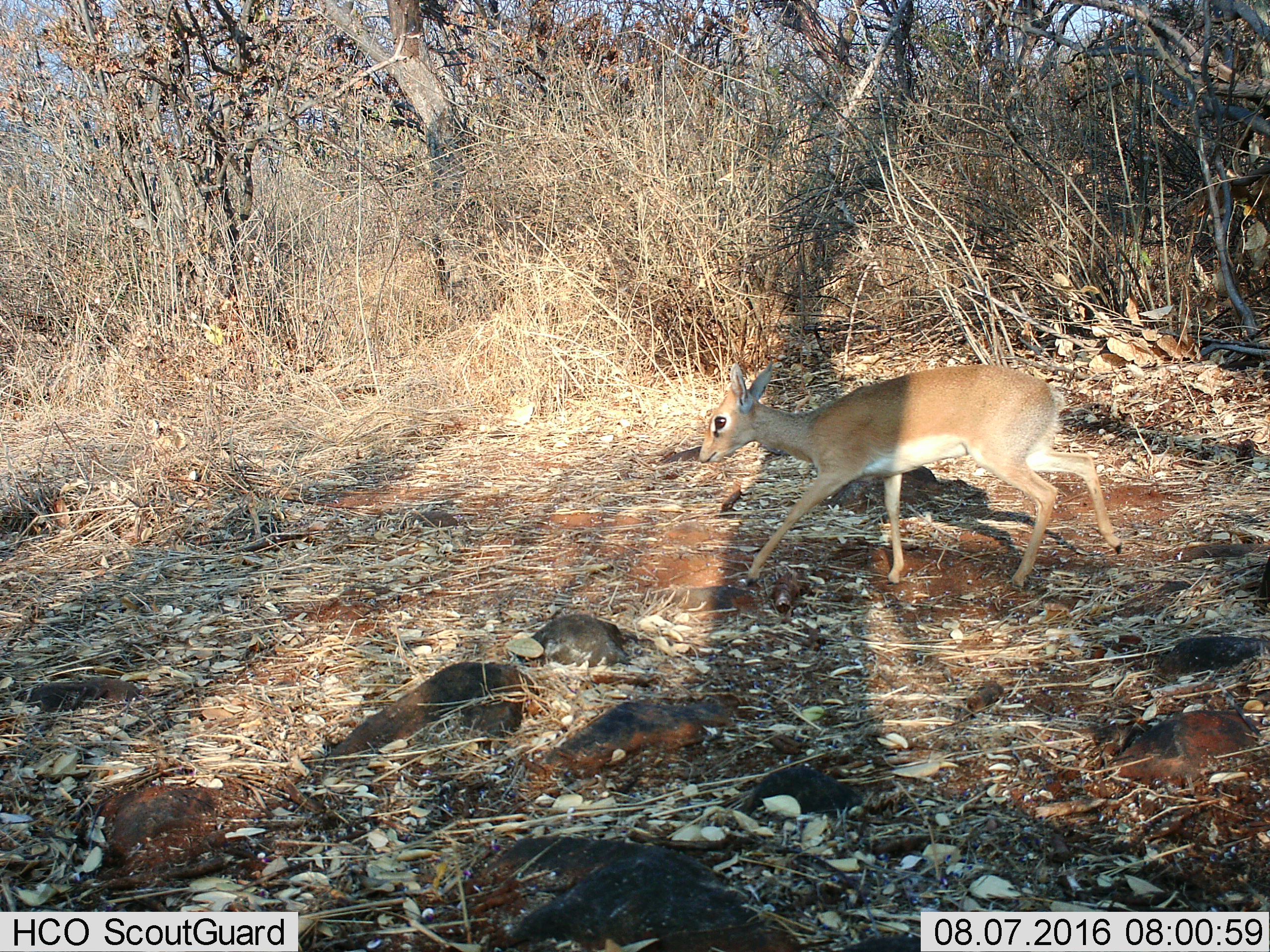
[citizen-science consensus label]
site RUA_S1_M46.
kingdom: Animalia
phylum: Chordata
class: Mammalia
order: Artiodactyla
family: Bovidae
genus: Madoqua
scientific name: Madoqua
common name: dik-dik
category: dikdik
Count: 1.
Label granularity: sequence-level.